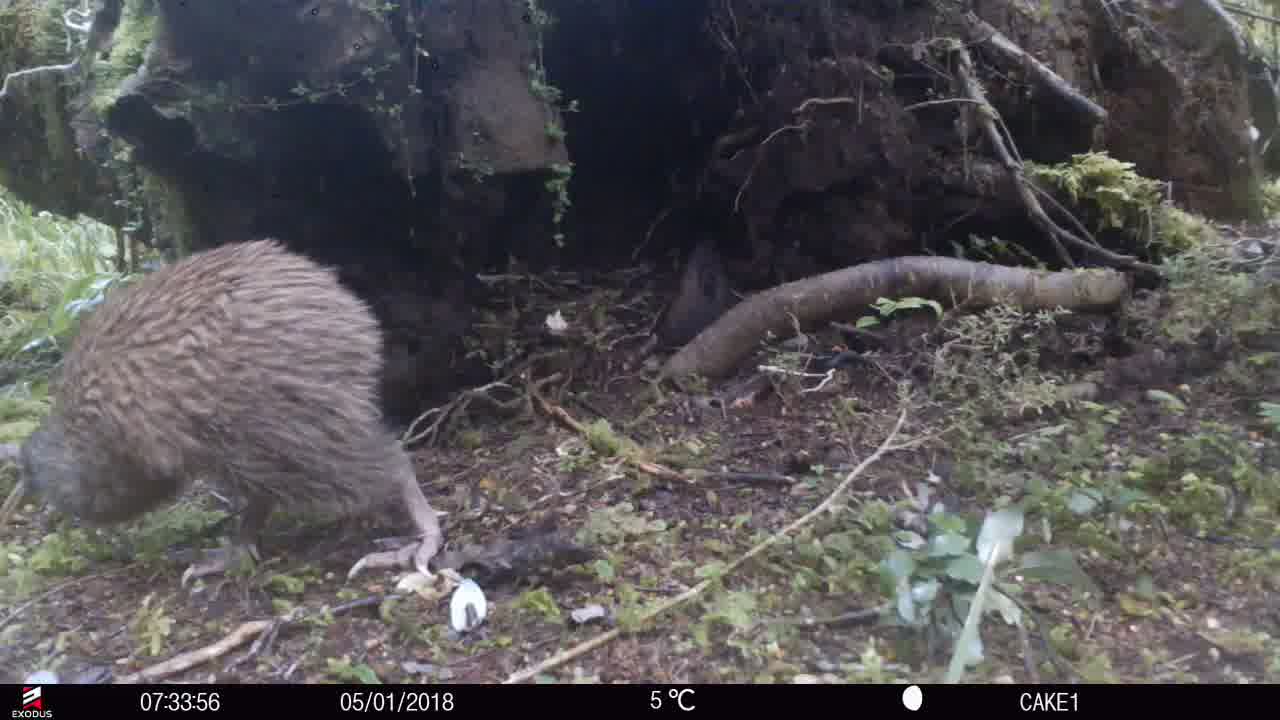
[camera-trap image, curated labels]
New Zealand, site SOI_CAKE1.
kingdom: Animalia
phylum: Chordata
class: Aves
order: Apterygiformes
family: Apterygidae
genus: Apteryx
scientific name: Apteryx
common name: kiwi